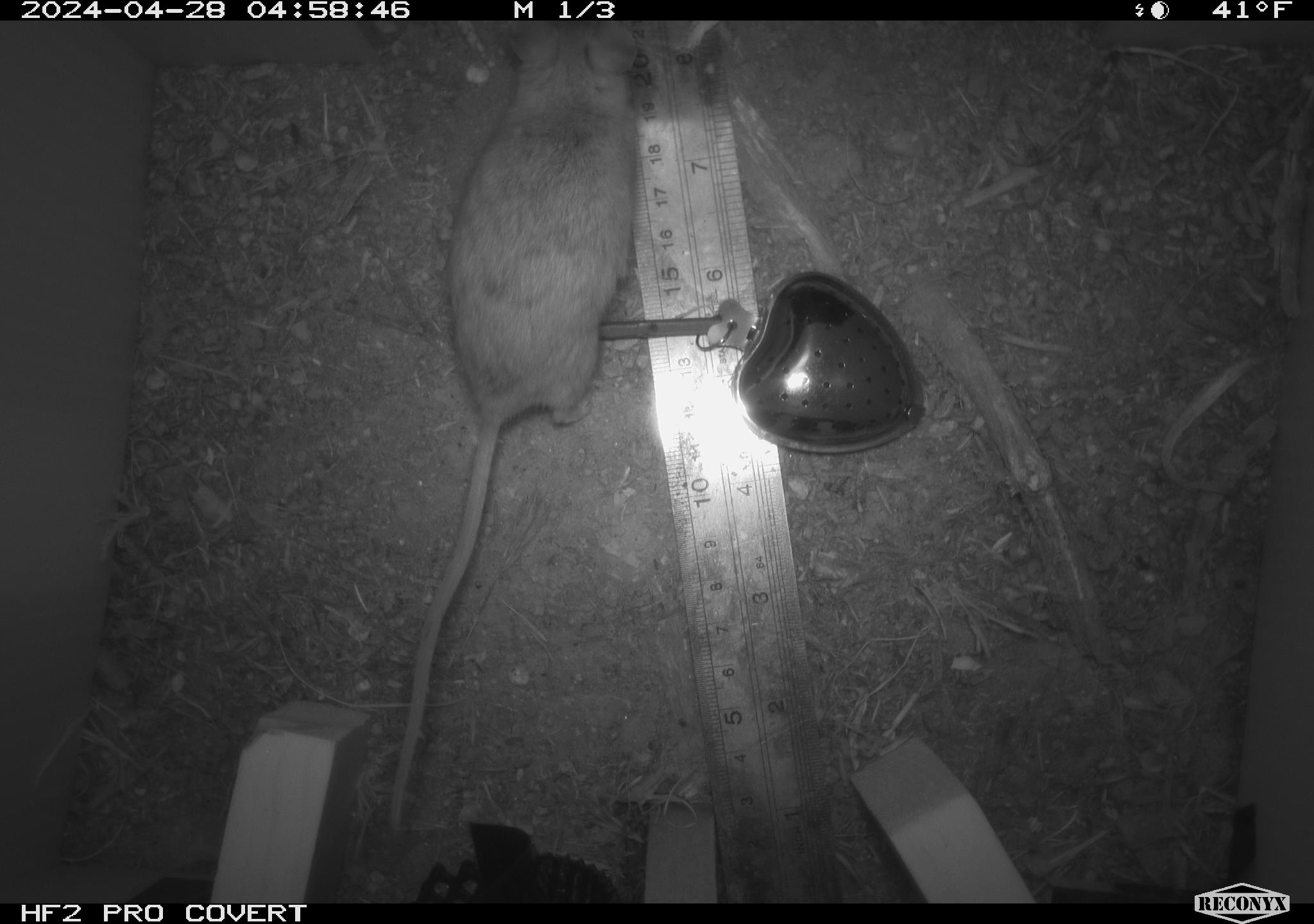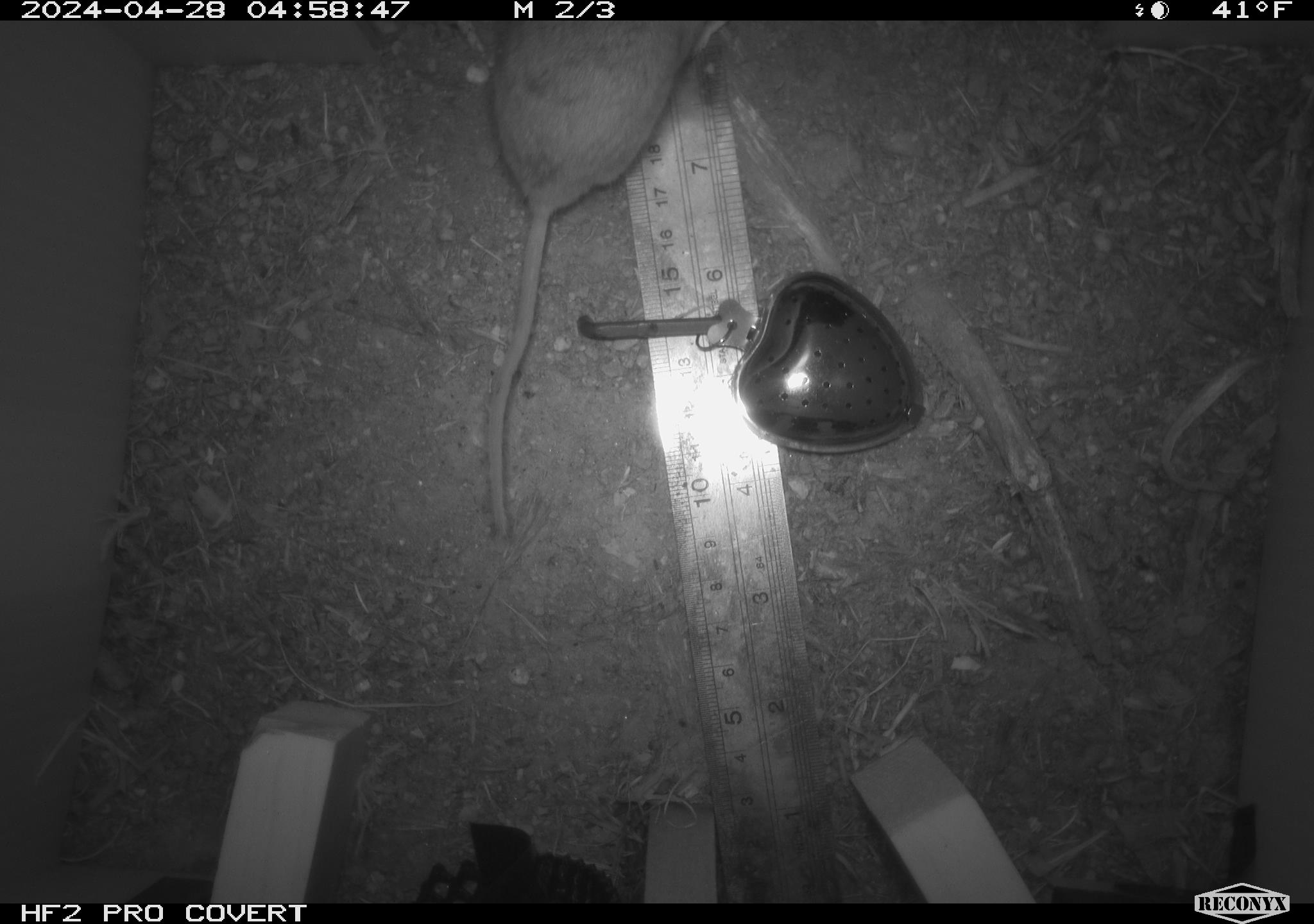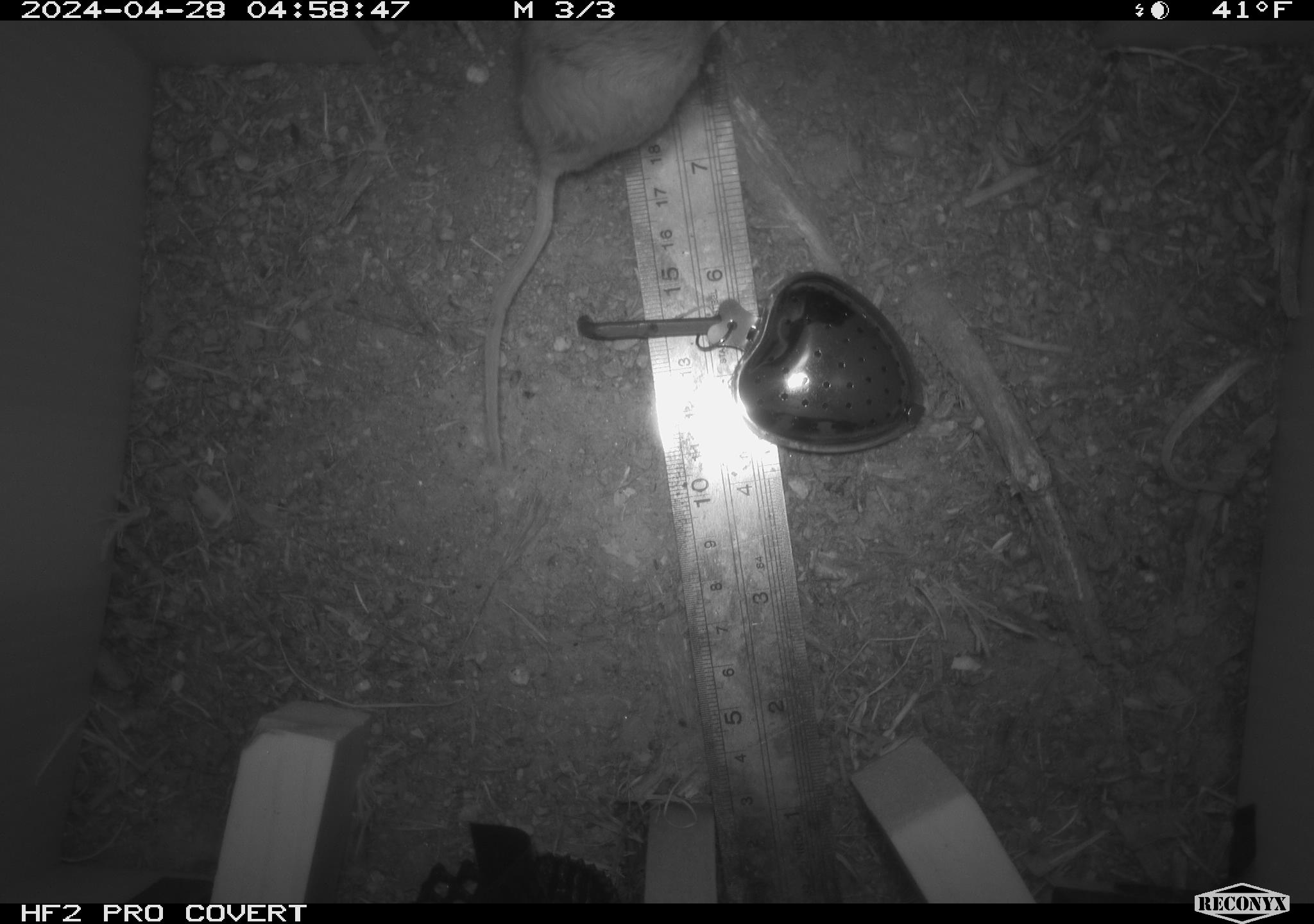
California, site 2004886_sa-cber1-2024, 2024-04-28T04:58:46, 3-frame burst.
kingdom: Animalia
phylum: Chordata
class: Mammalia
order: Rodentia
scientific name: Rodentia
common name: mouse species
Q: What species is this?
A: Mouse species (Rodentia).